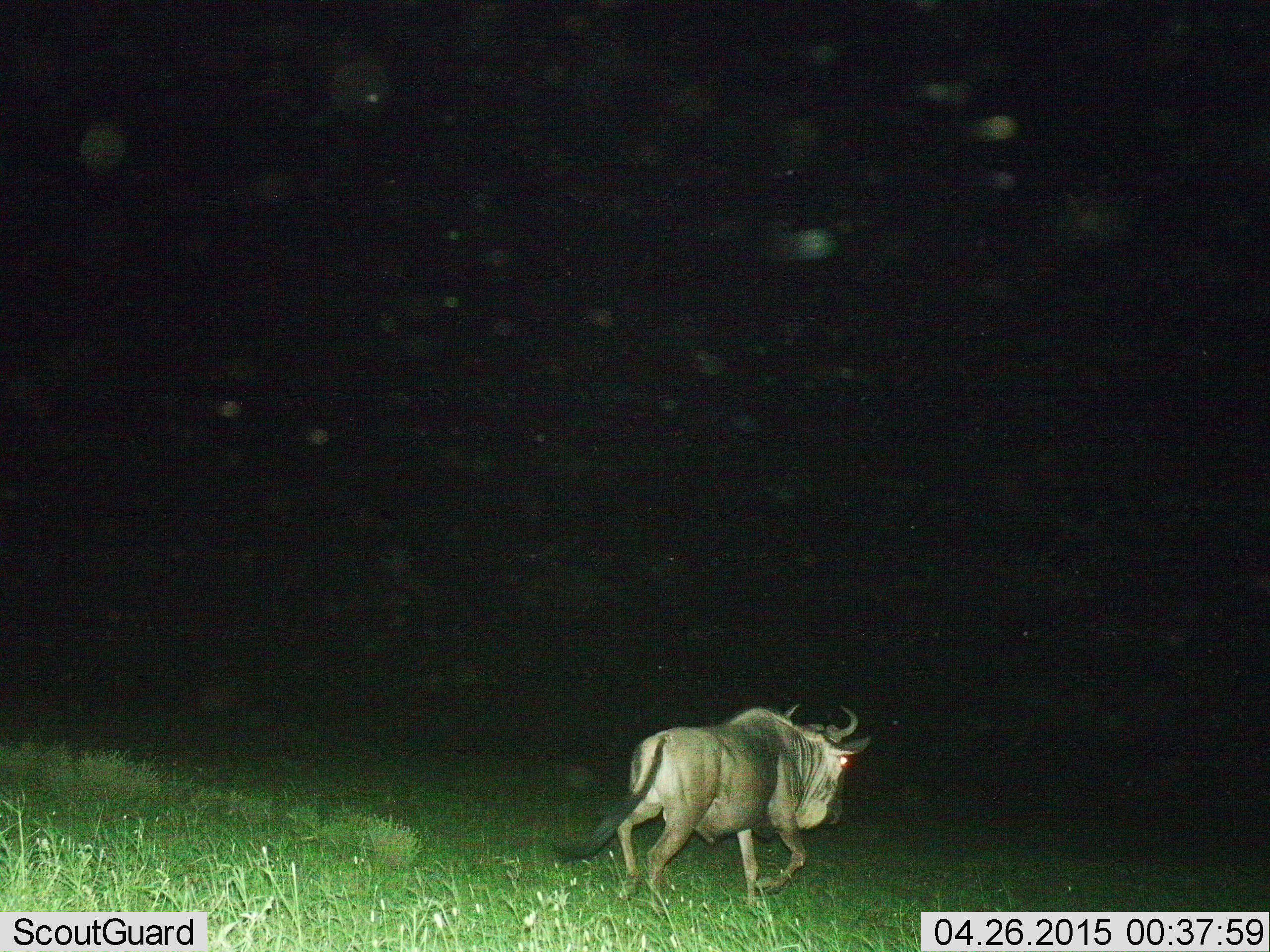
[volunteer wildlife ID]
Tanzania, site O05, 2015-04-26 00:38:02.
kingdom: Animalia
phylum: Chordata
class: Mammalia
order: Artiodactyla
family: Bovidae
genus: Connochaetes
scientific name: Connochaetes taurinus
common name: blue wildebeest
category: wildebeest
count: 1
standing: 0%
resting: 0%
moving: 100%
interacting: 0%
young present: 0%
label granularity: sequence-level